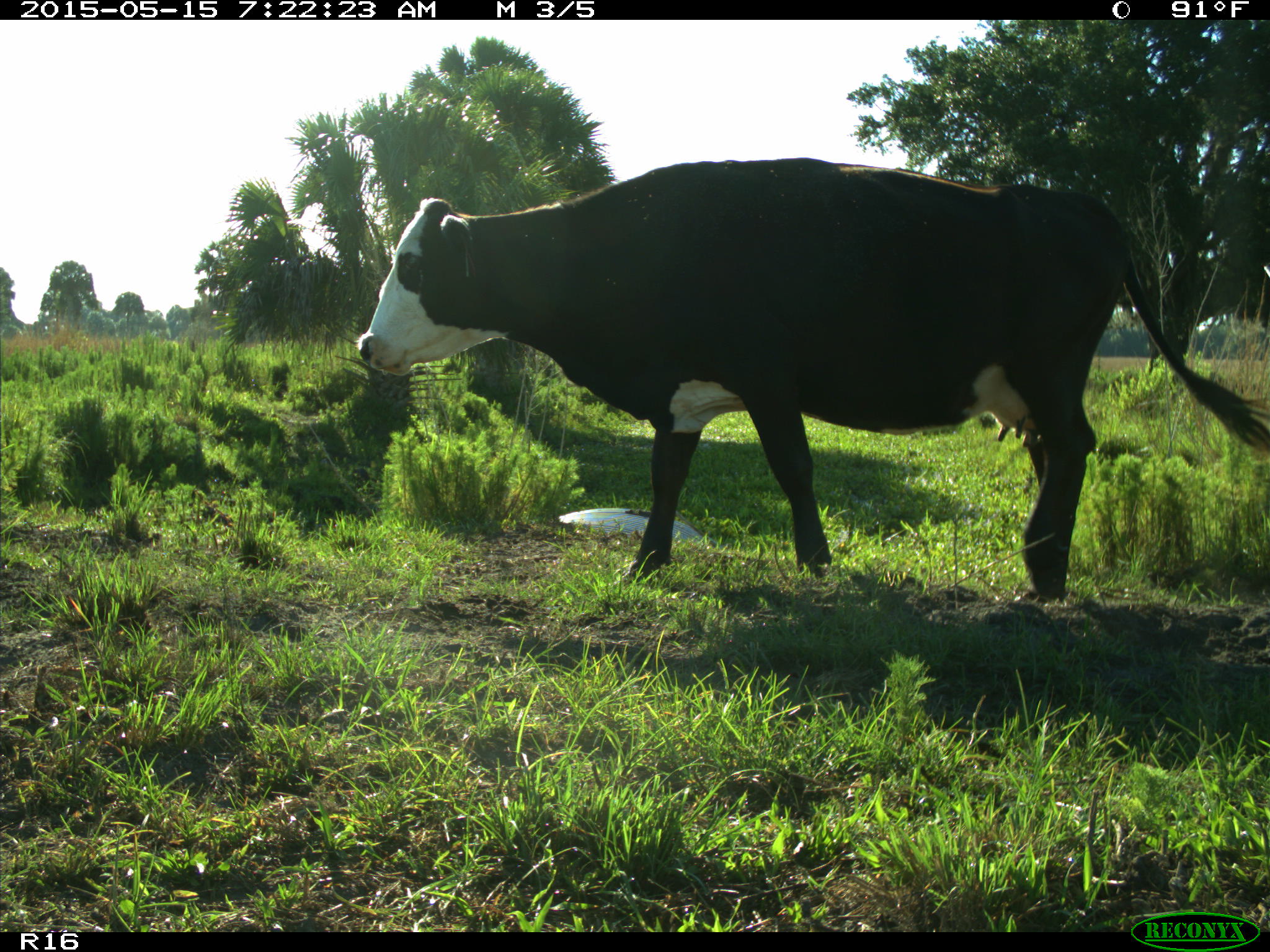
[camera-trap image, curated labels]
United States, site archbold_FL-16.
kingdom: Animalia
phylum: Chordata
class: Mammalia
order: Artiodactyla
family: Bovidae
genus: Bos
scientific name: Bos taurus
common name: domestic cow